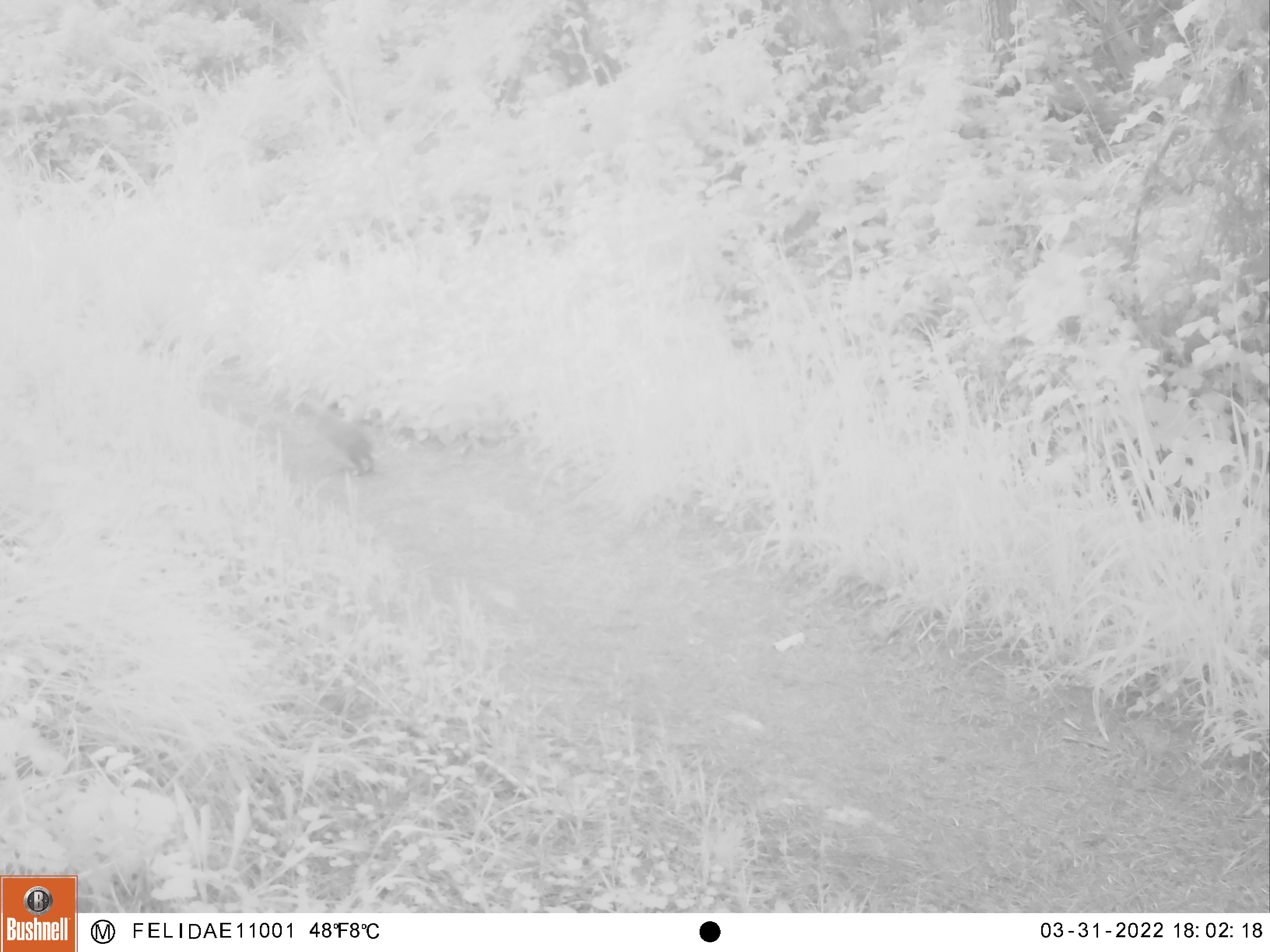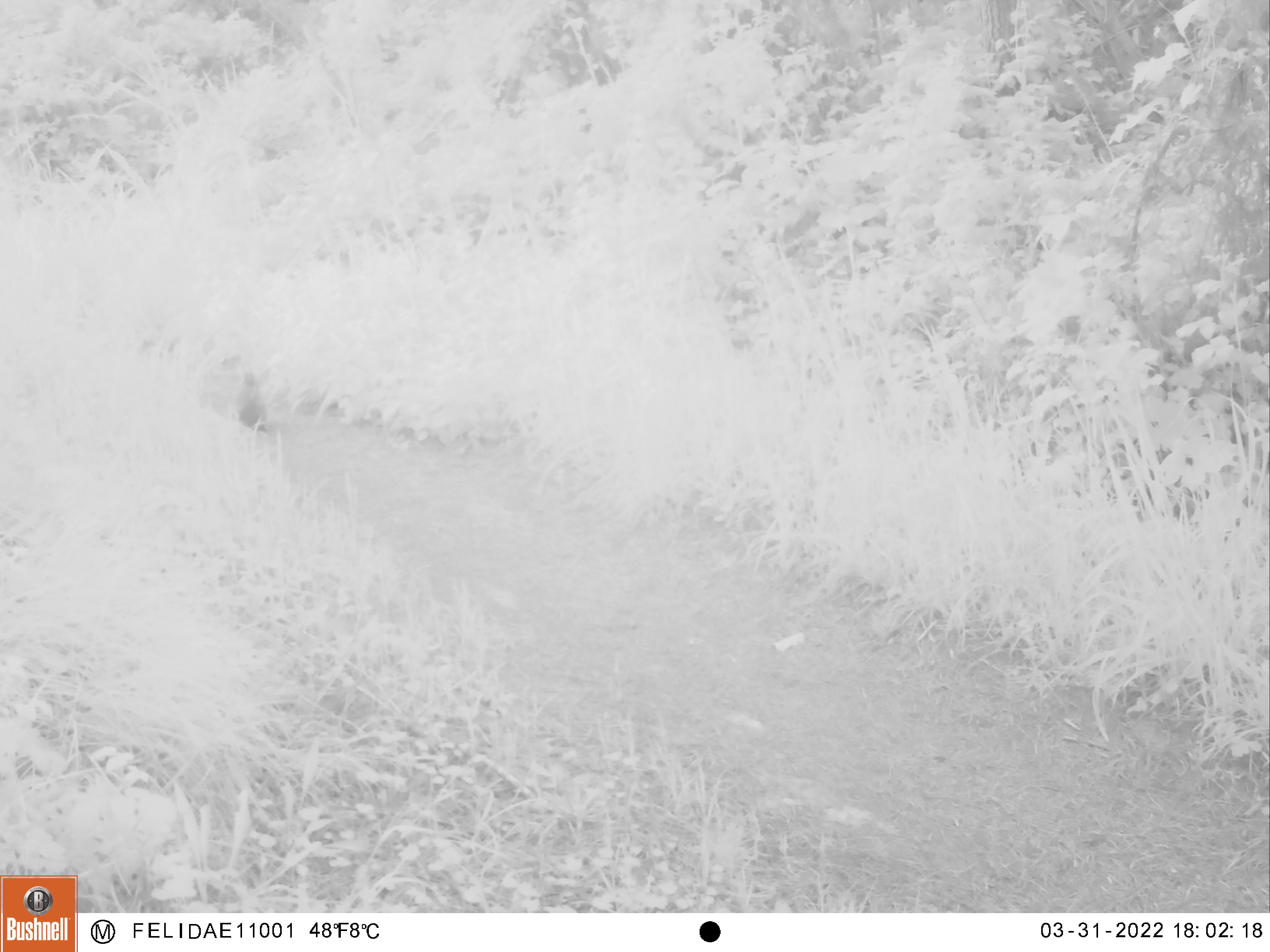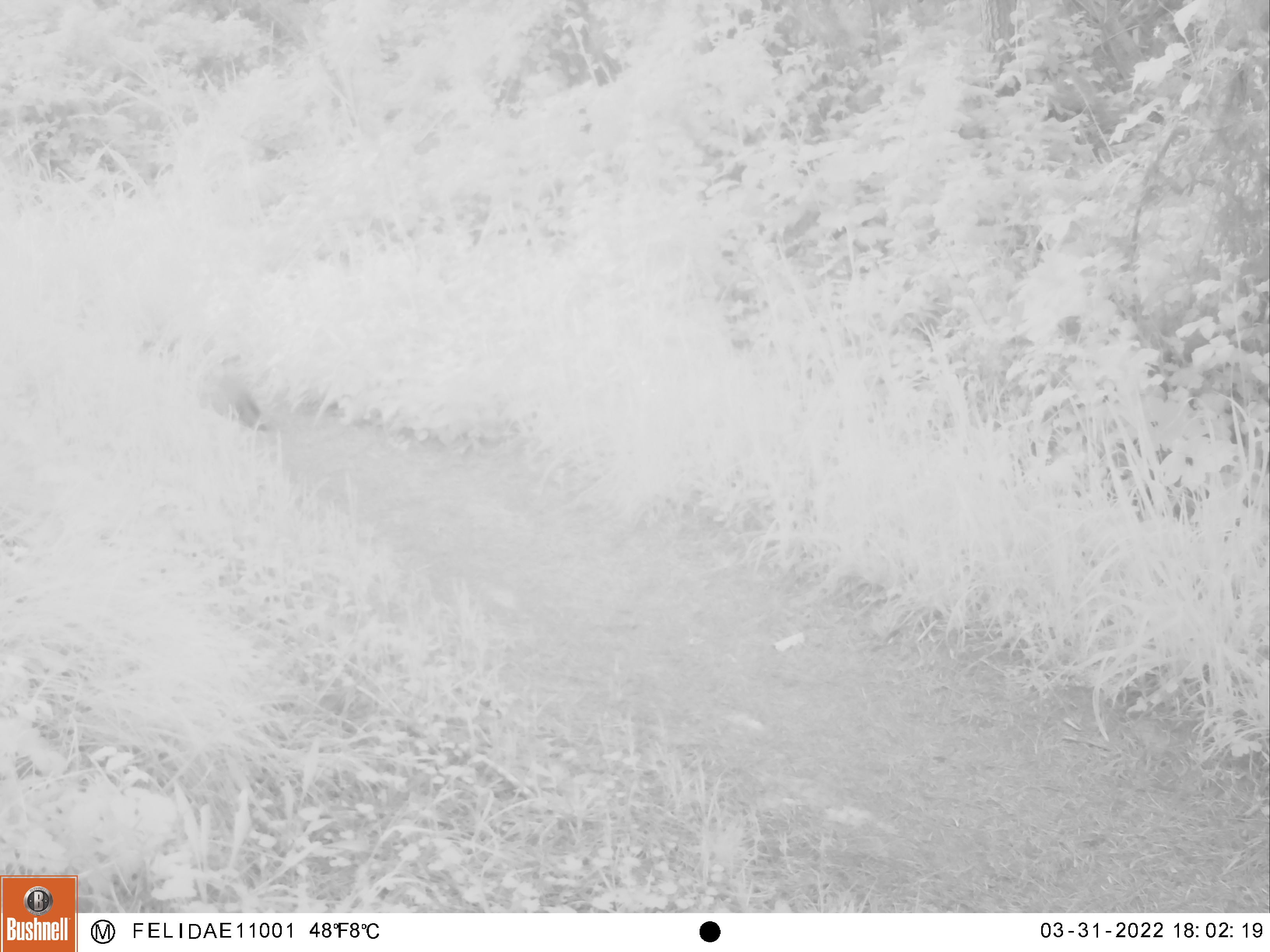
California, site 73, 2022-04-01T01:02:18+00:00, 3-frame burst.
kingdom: Animalia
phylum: Chordata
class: Mammalia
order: Lagomorpha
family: Leporidae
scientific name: Leporidae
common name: rabbit